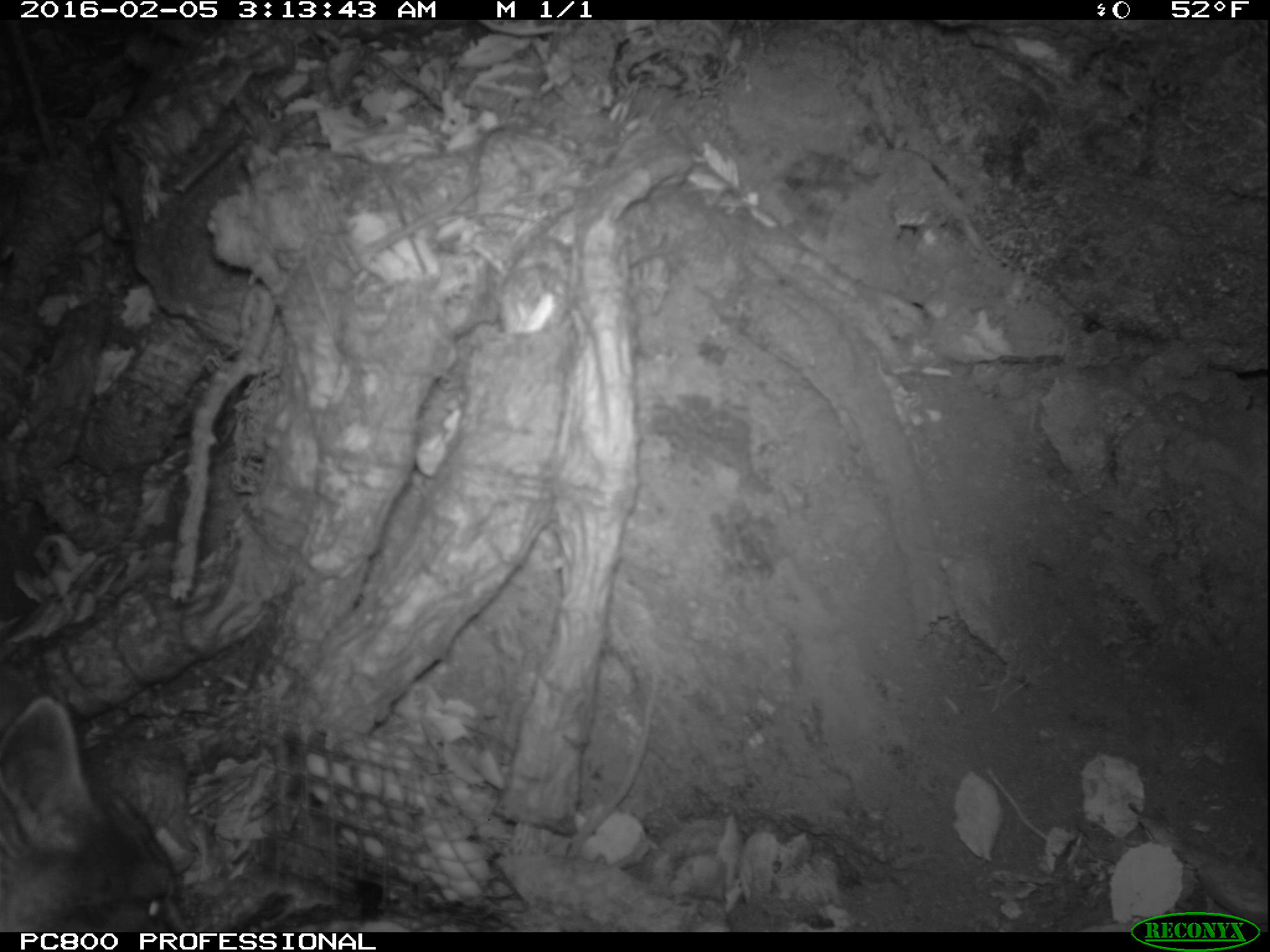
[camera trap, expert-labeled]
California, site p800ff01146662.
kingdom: Animalia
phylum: Chordata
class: Mammalia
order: Carnivora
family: Canidae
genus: Urocyon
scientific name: Urocyon littoralis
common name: island fox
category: fox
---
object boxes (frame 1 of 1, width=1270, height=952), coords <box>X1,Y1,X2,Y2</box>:
fox: <box>0,697,191,930</box>